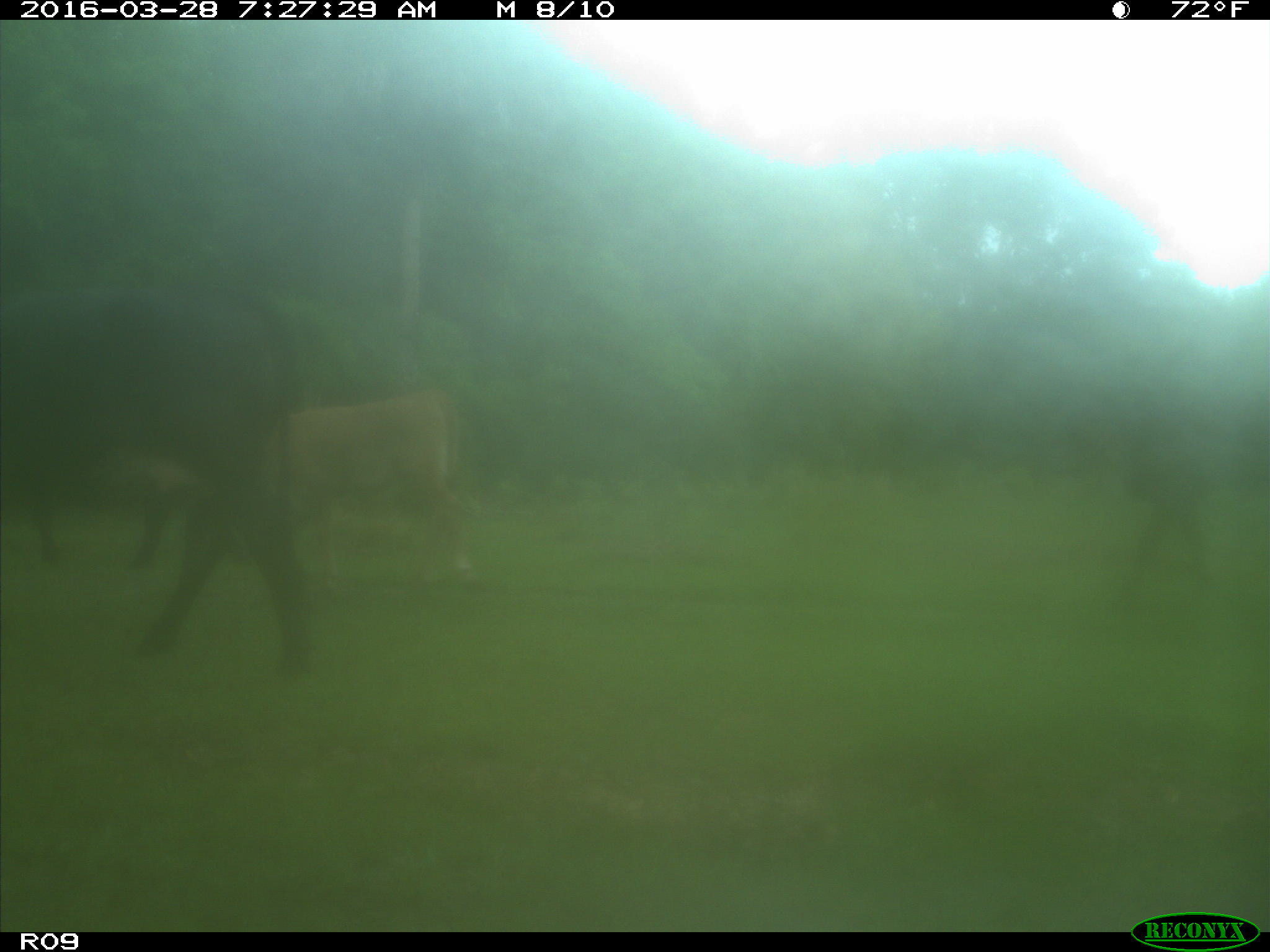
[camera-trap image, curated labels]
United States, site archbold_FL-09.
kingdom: Animalia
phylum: Chordata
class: Mammalia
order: Artiodactyla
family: Bovidae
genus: Bos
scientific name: Bos taurus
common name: domestic cow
Bos taurus (domestic cow).